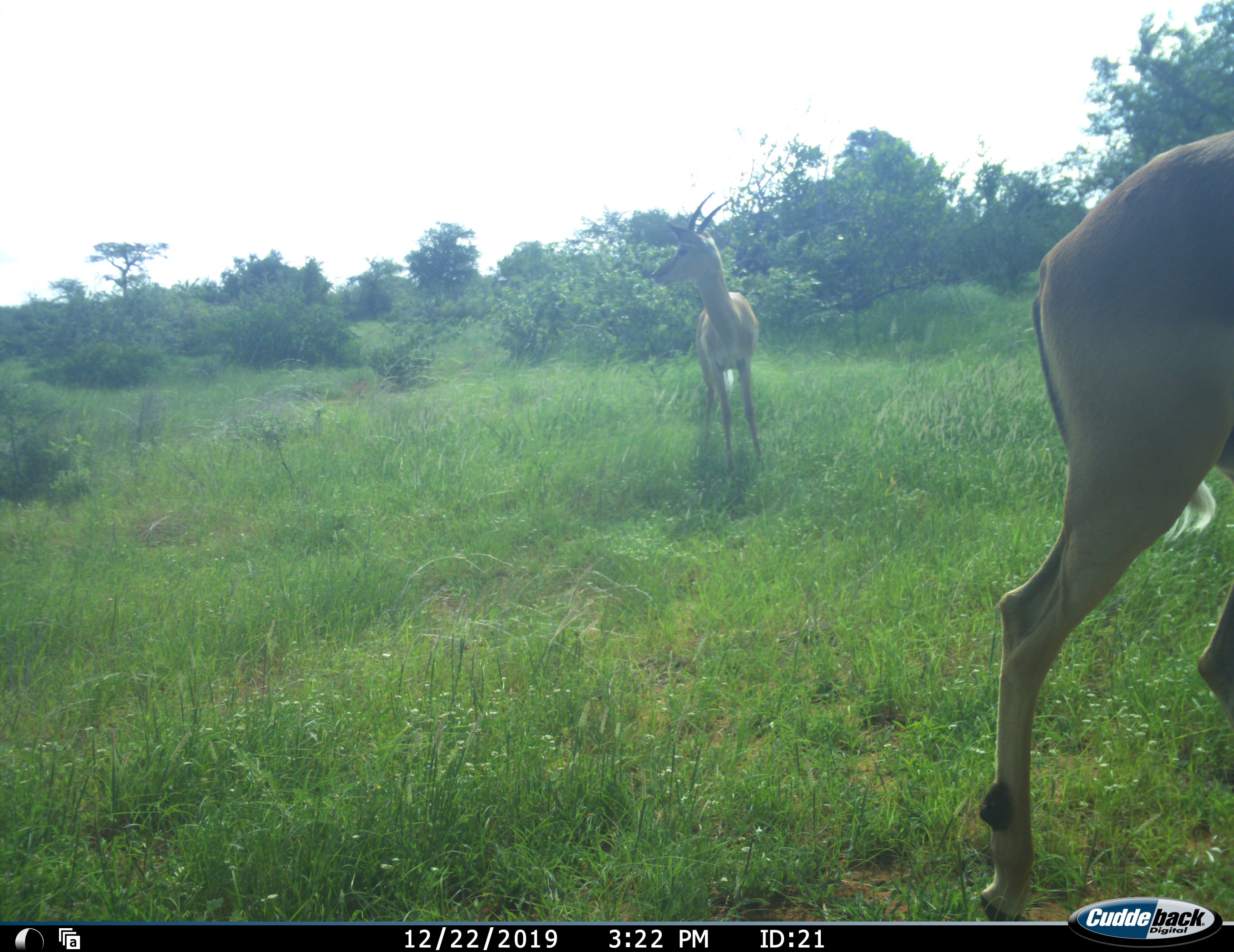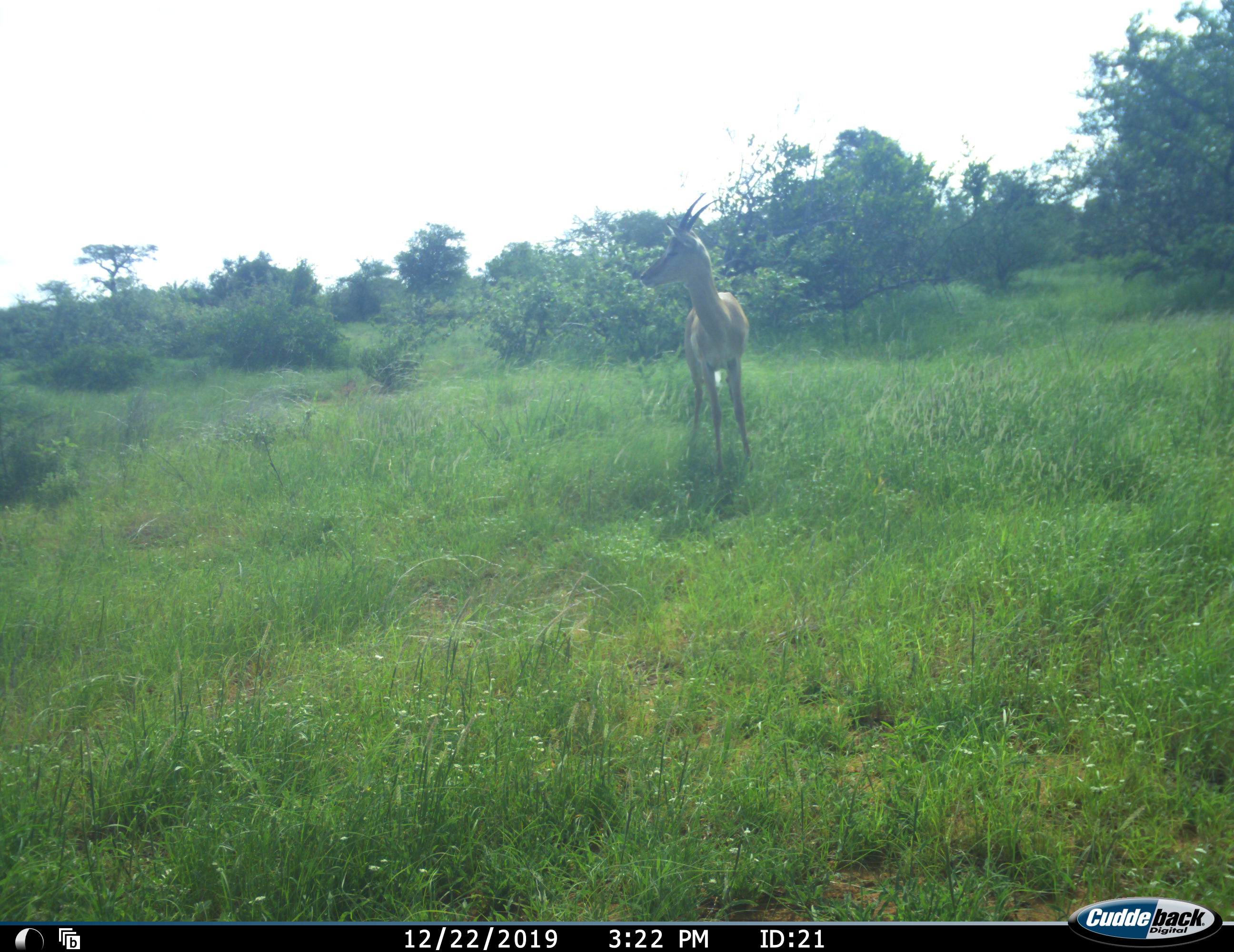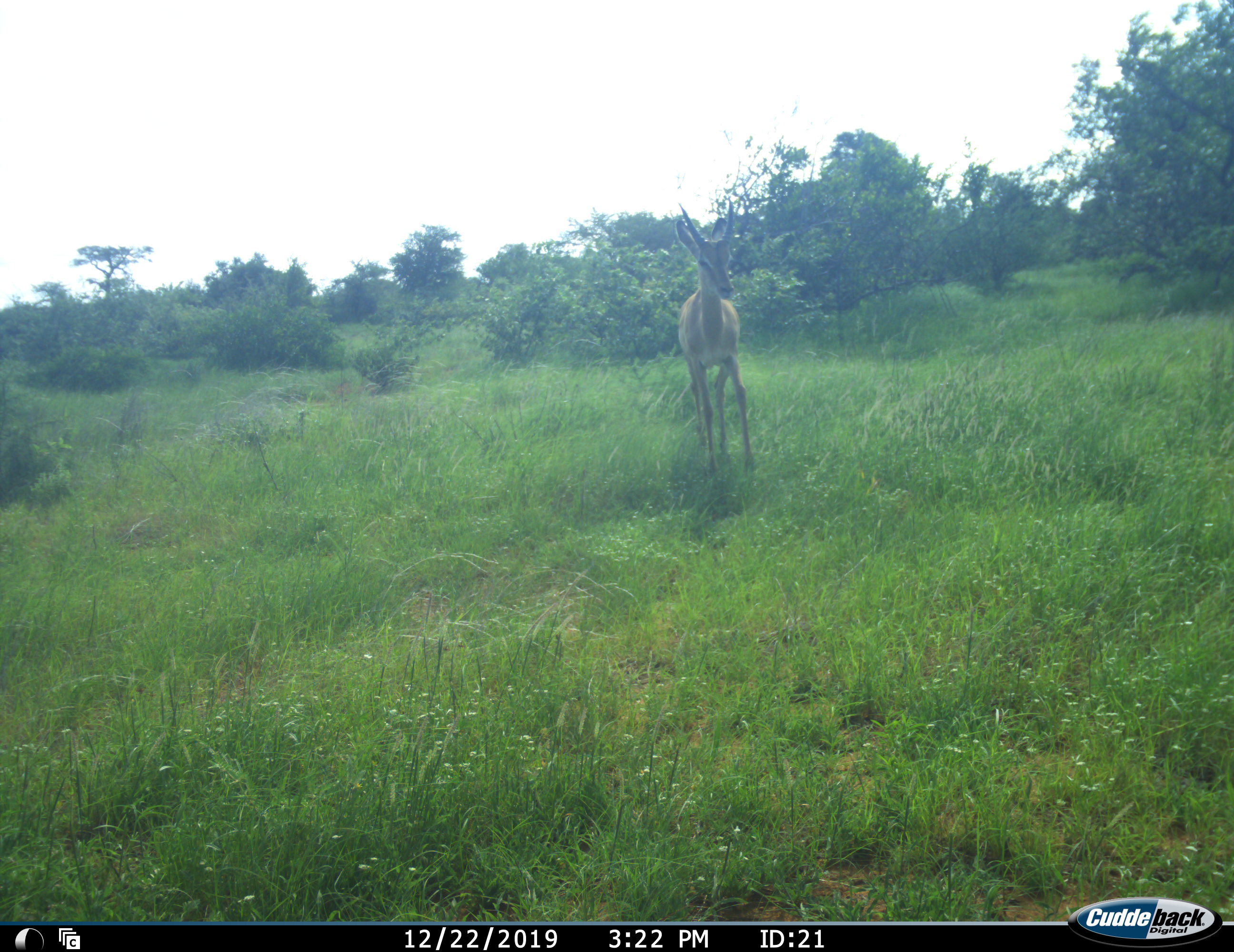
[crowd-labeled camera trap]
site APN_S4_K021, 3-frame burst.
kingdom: Animalia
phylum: Chordata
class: Mammalia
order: Artiodactyla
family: Bovidae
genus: Aepyceros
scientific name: Aepyceros melampus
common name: impala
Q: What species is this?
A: Impala (Aepyceros melampus).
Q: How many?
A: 2.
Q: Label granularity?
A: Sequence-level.